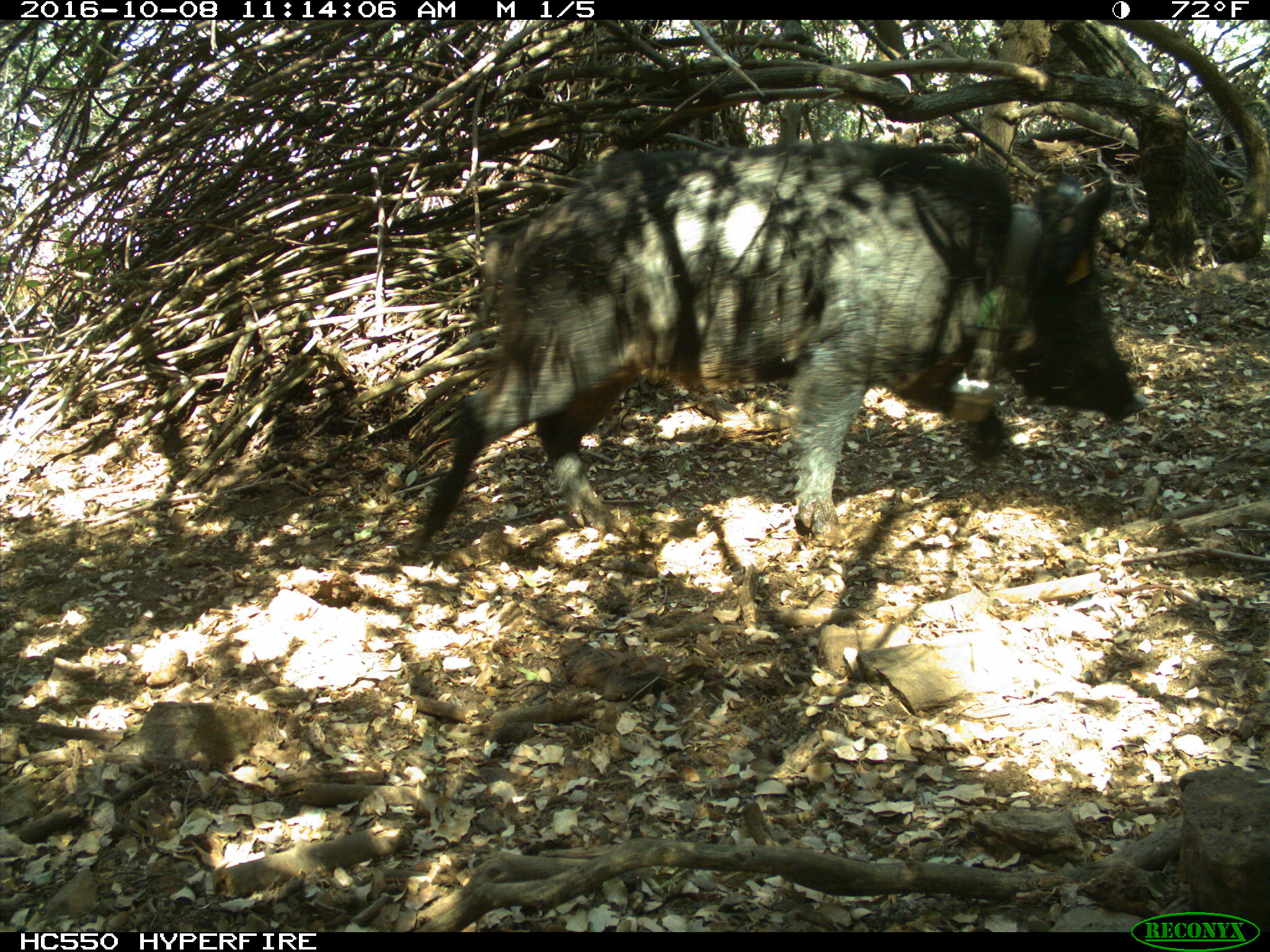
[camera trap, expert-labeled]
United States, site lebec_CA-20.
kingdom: Animalia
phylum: Chordata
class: Mammalia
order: Artiodactyla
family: Suidae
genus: Sus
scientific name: Sus scrofa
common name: wild boar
Sus scrofa (wild boar).